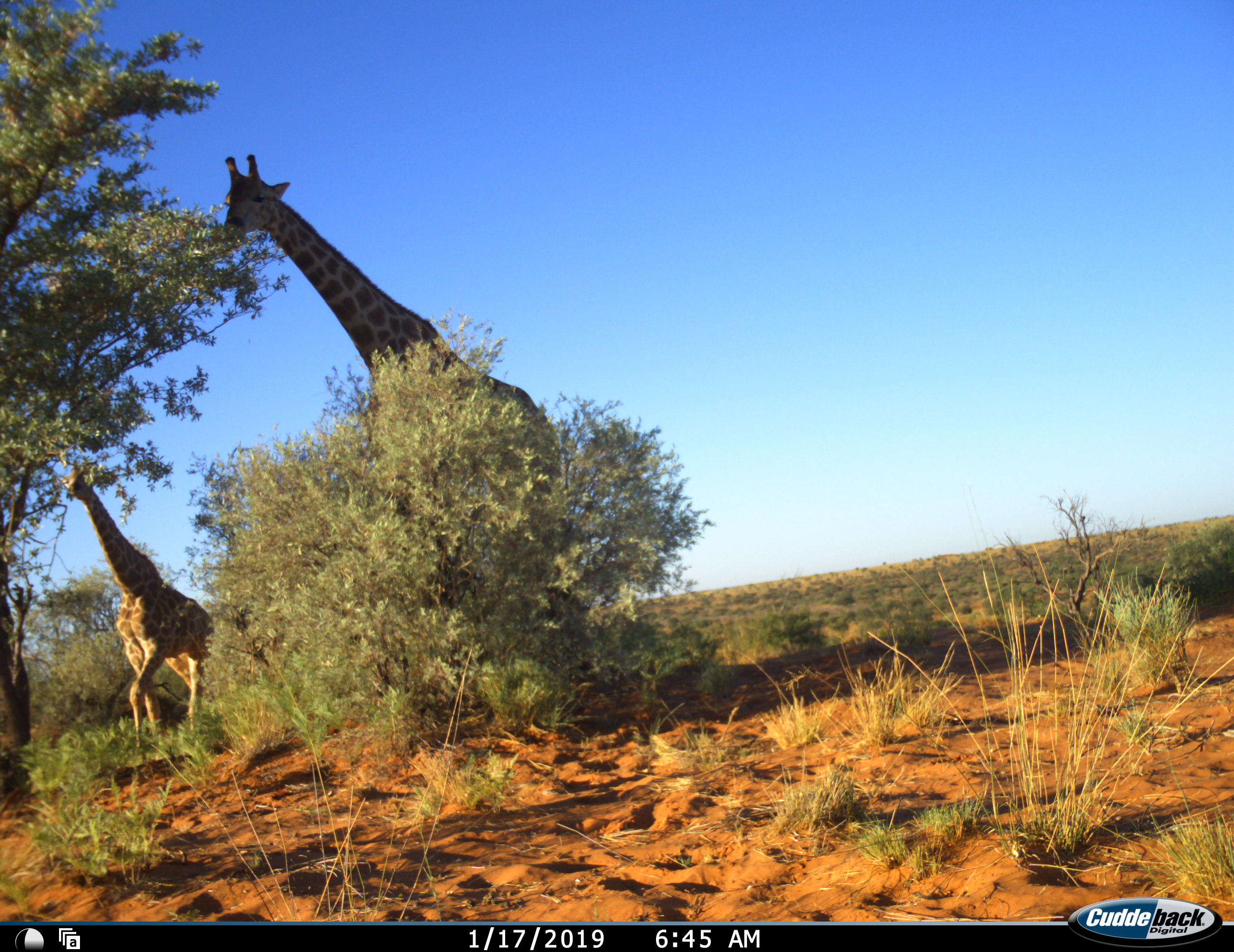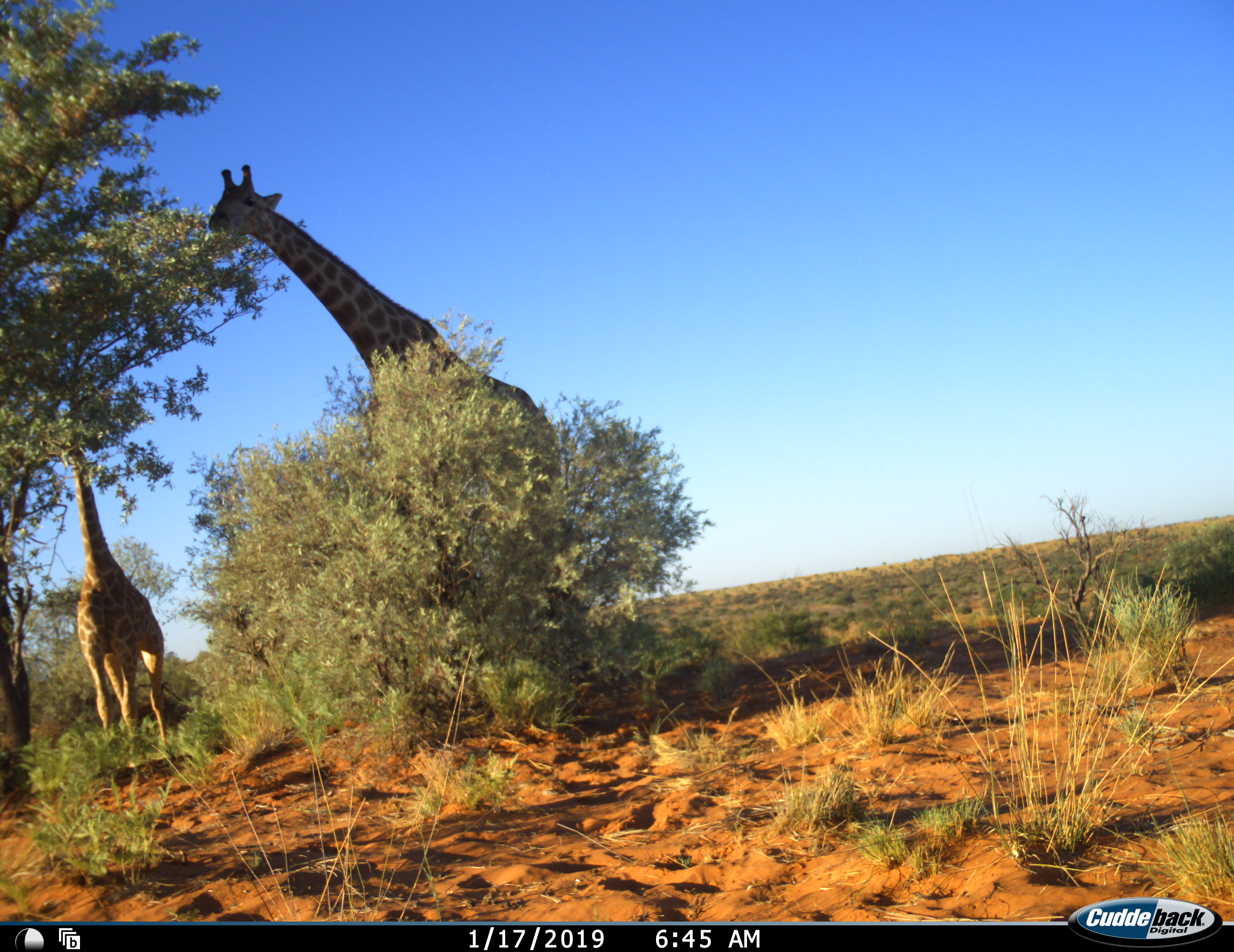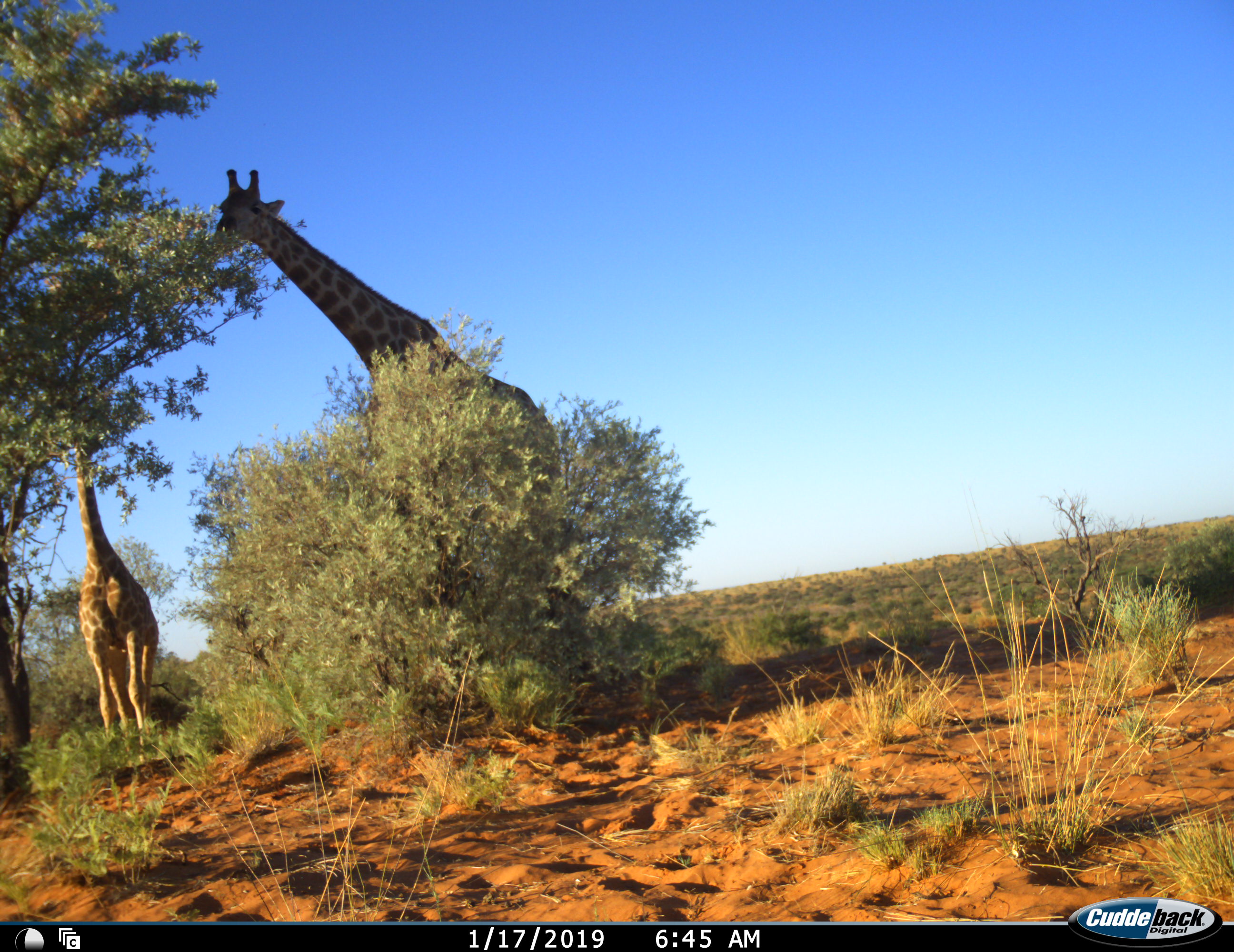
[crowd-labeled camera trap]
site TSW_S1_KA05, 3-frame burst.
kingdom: Animalia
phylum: Chordata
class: Mammalia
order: Artiodactyla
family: Giraffidae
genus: Giraffa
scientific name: Giraffa camelopardalis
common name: giraffe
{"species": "giraffe (Giraffa camelopardalis)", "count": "2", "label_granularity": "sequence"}